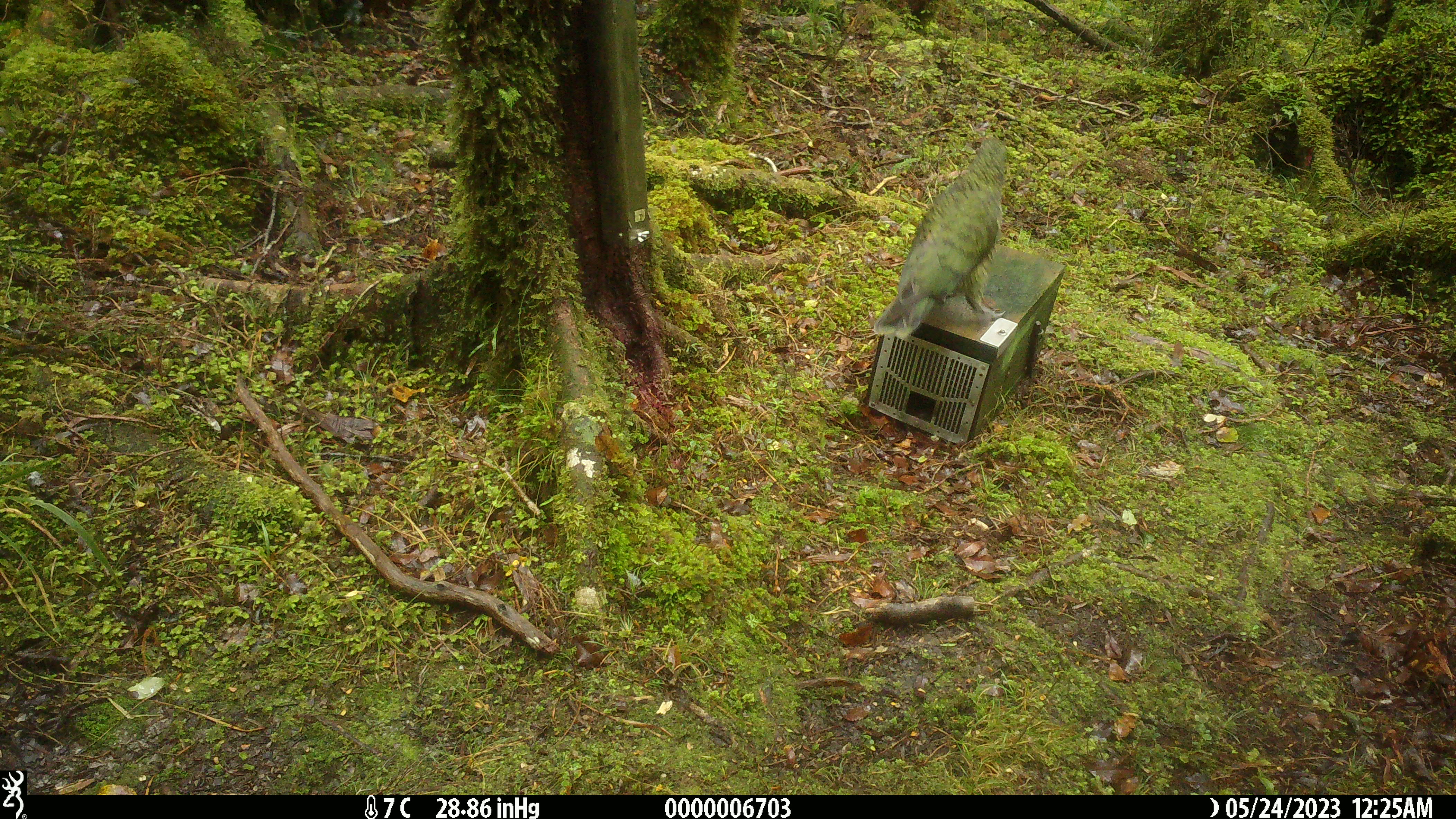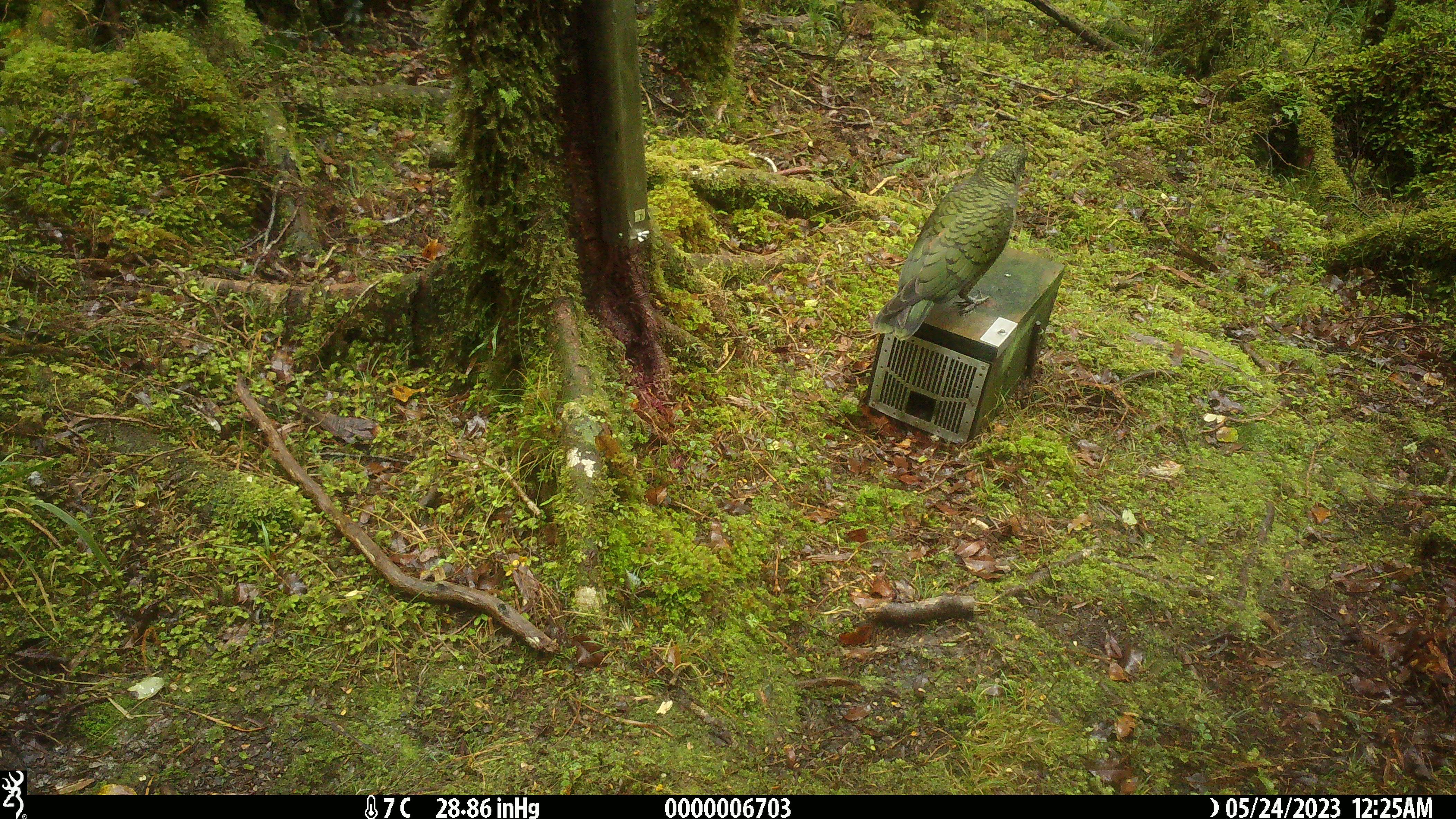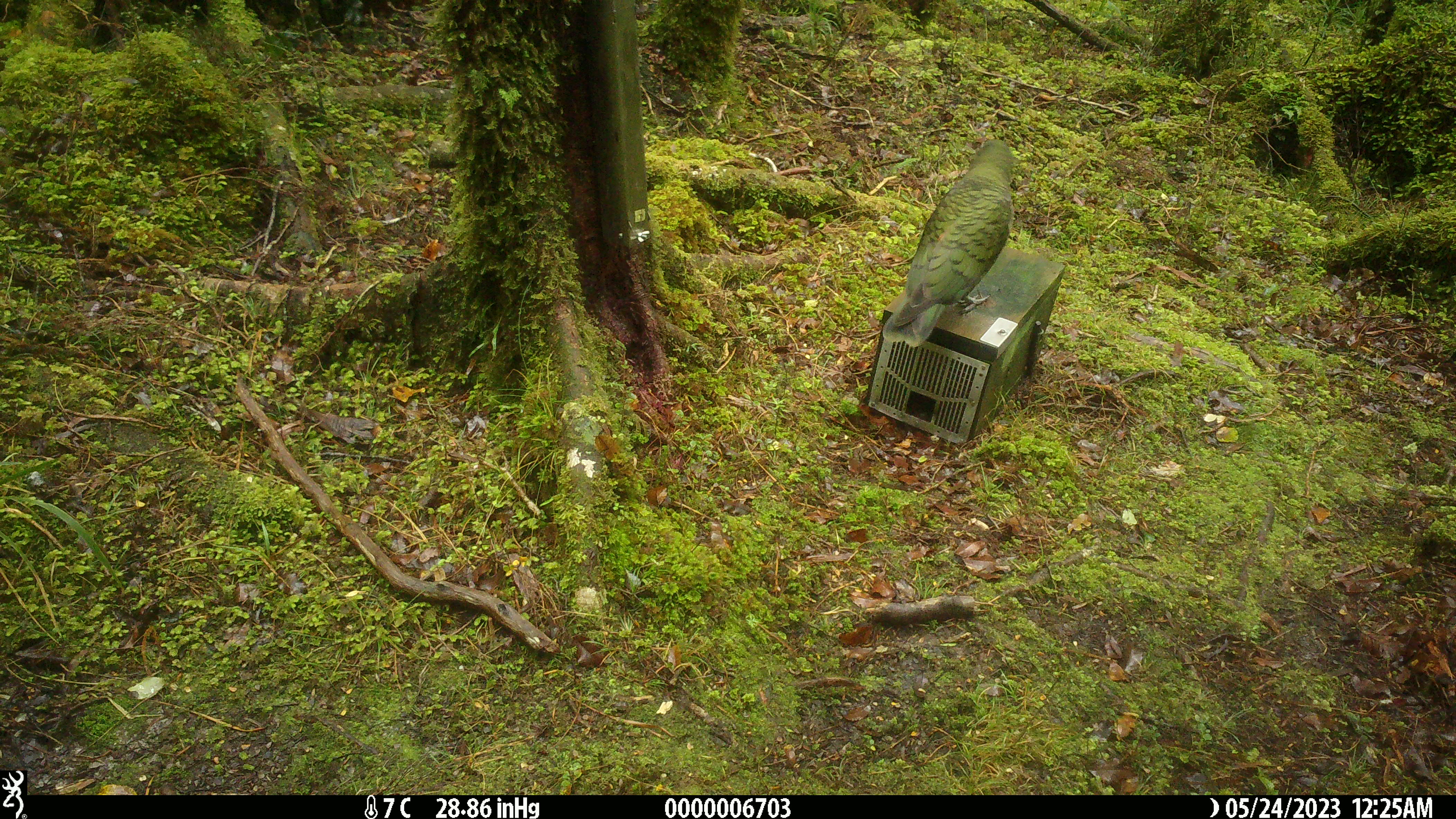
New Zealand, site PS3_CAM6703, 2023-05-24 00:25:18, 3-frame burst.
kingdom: Animalia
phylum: Chordata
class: Aves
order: Psittaciformes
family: Strigopidae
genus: Nestor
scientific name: Nestor notabilis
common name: kea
Kea (Nestor notabilis).